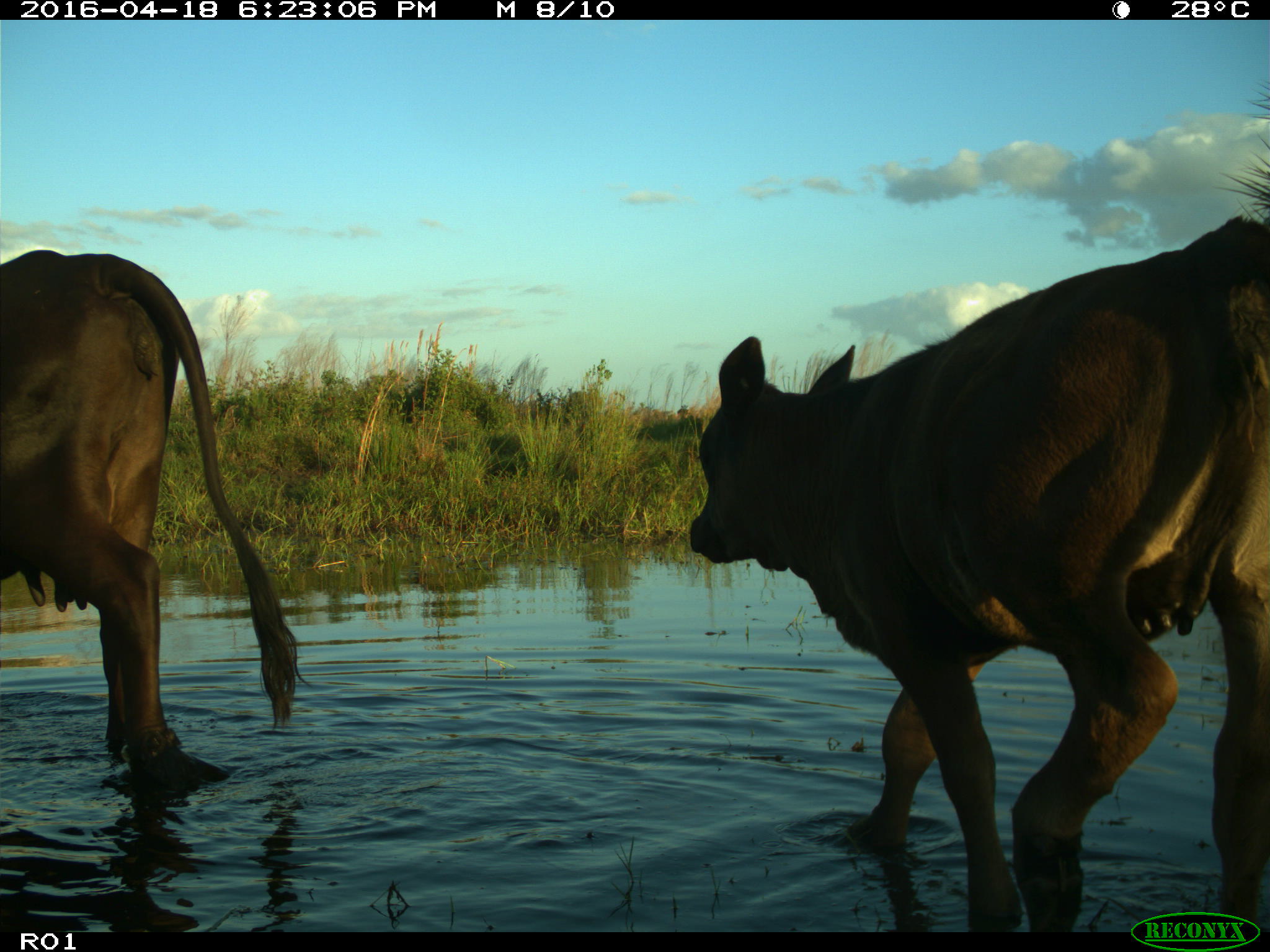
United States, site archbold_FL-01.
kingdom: Animalia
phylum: Chordata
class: Mammalia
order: Artiodactyla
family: Bovidae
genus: Bos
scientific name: Bos taurus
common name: domestic cow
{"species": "Bos taurus (domestic cow)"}